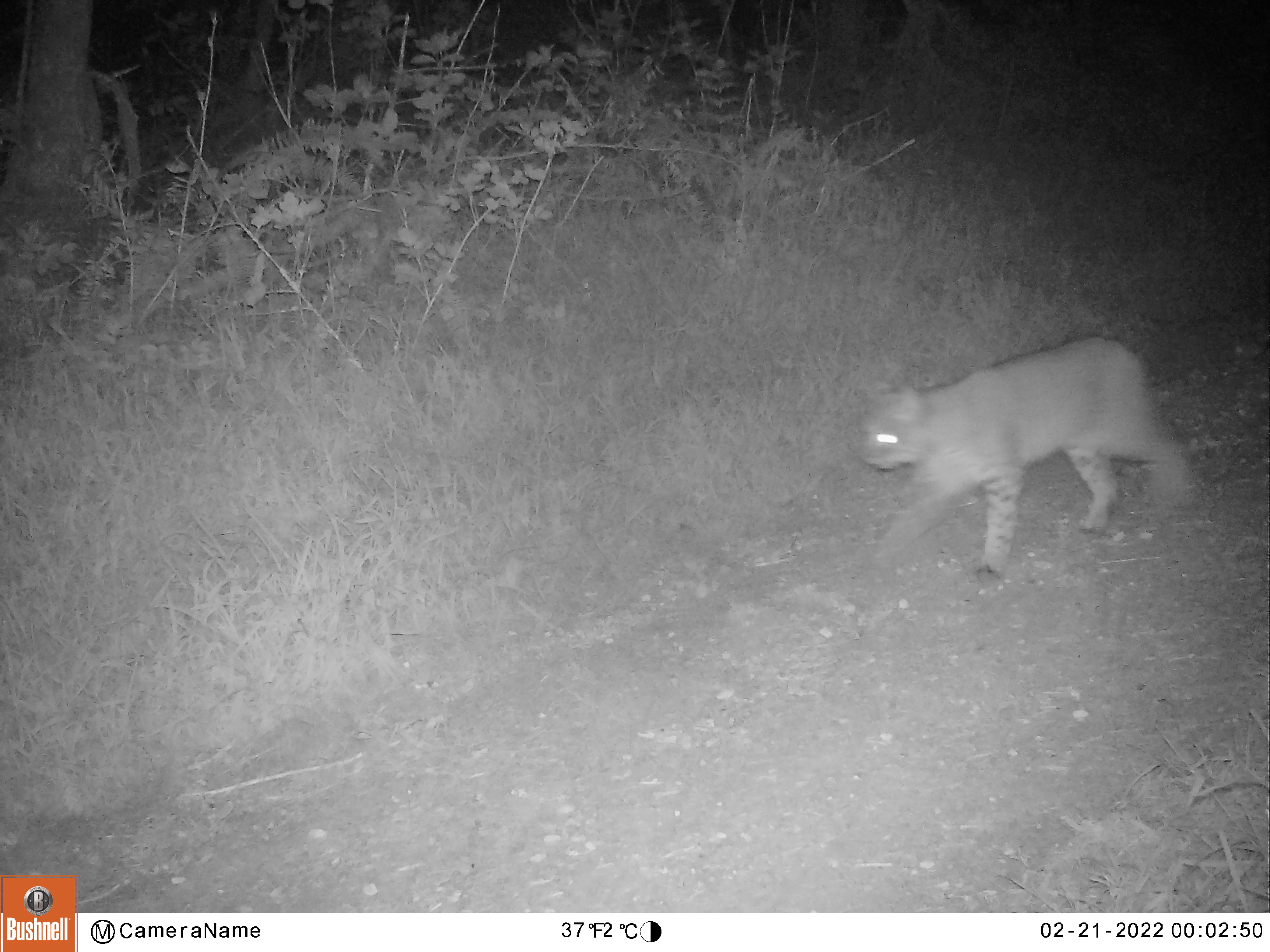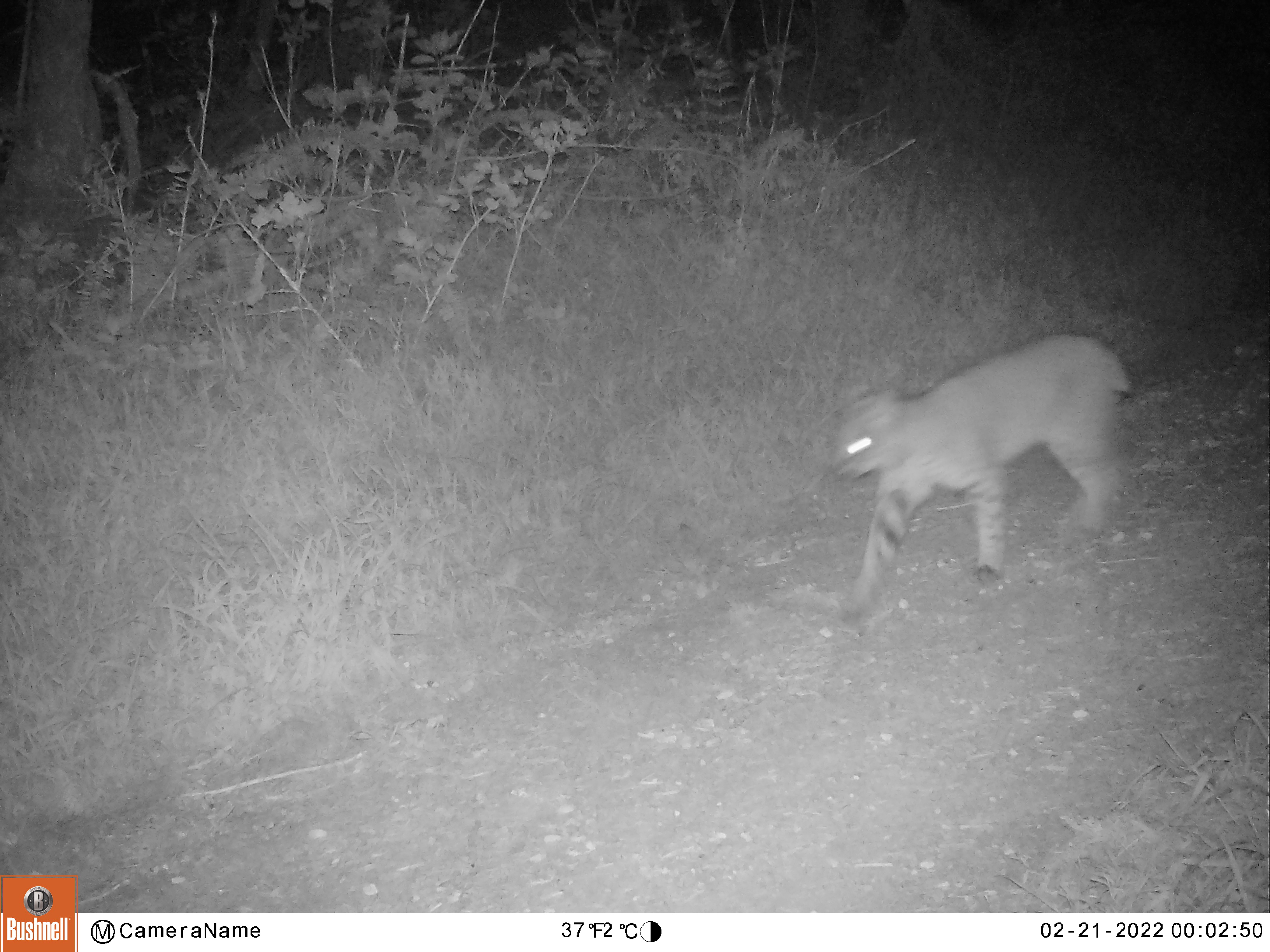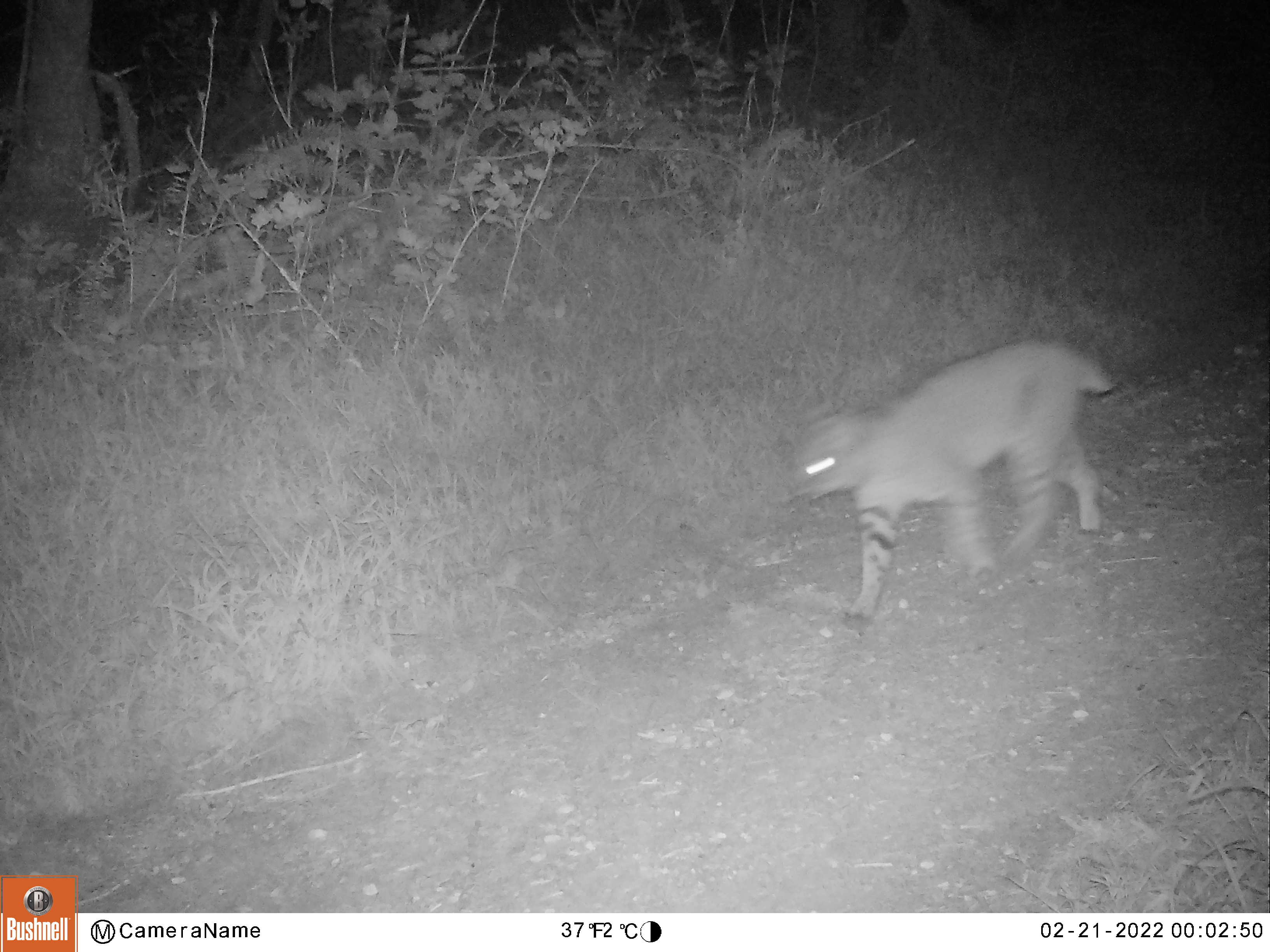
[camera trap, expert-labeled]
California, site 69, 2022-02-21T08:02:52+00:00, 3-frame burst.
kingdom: Animalia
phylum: Chordata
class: Mammalia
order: Carnivora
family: Felidae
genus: Lynx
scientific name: Lynx rufus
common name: bobcat